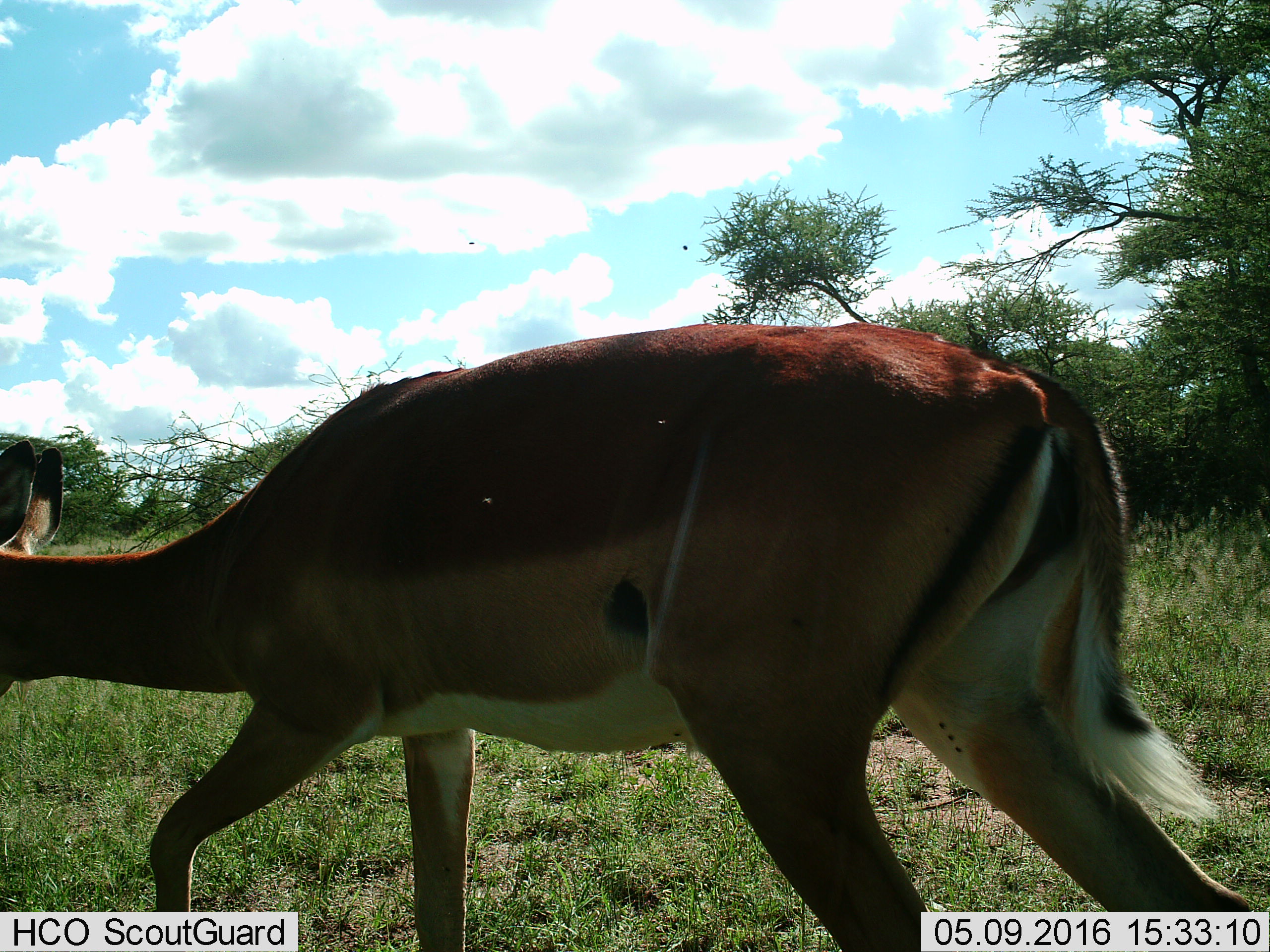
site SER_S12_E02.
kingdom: Animalia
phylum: Chordata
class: Mammalia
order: Artiodactyla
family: Bovidae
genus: Aepyceros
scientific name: Aepyceros melampus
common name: impala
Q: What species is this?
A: Impala (Aepyceros melampus).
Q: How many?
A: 1.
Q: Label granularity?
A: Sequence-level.